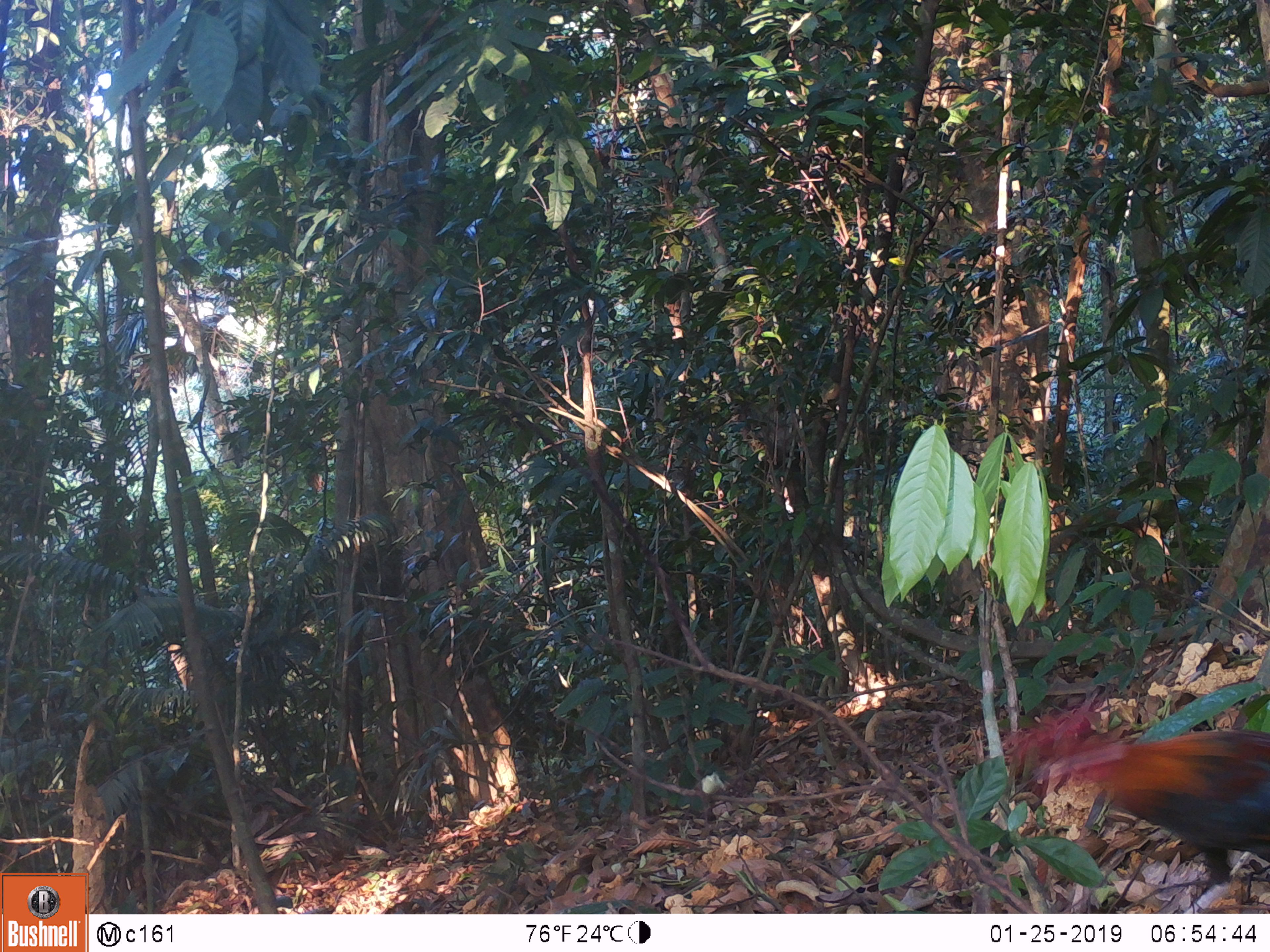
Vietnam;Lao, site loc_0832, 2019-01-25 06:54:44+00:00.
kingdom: Animalia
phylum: Chordata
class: Aves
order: Galliformes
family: Phasianidae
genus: Gallus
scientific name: Gallus gallus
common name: red junglefowl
Red junglefowl (Gallus gallus). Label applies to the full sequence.